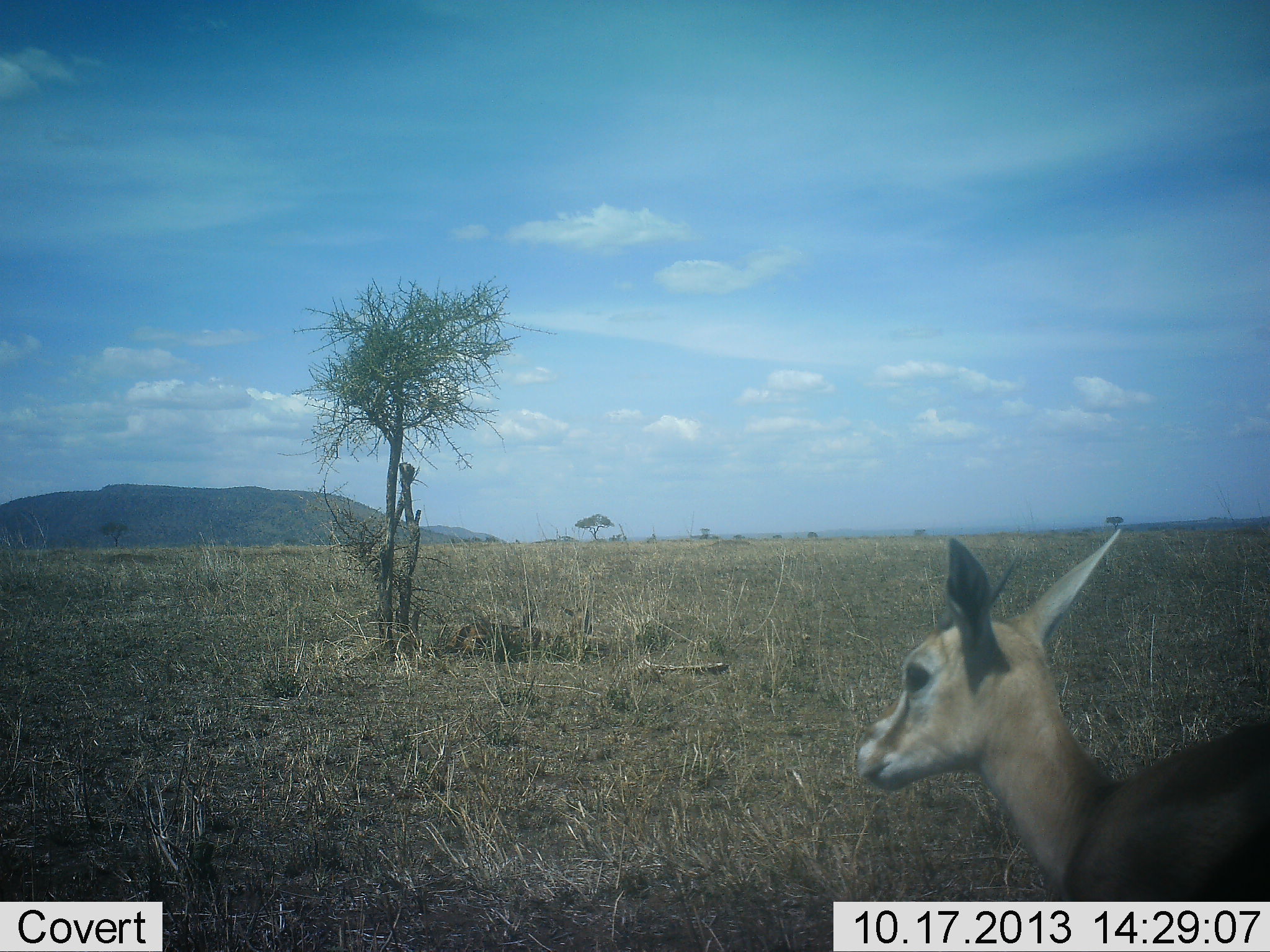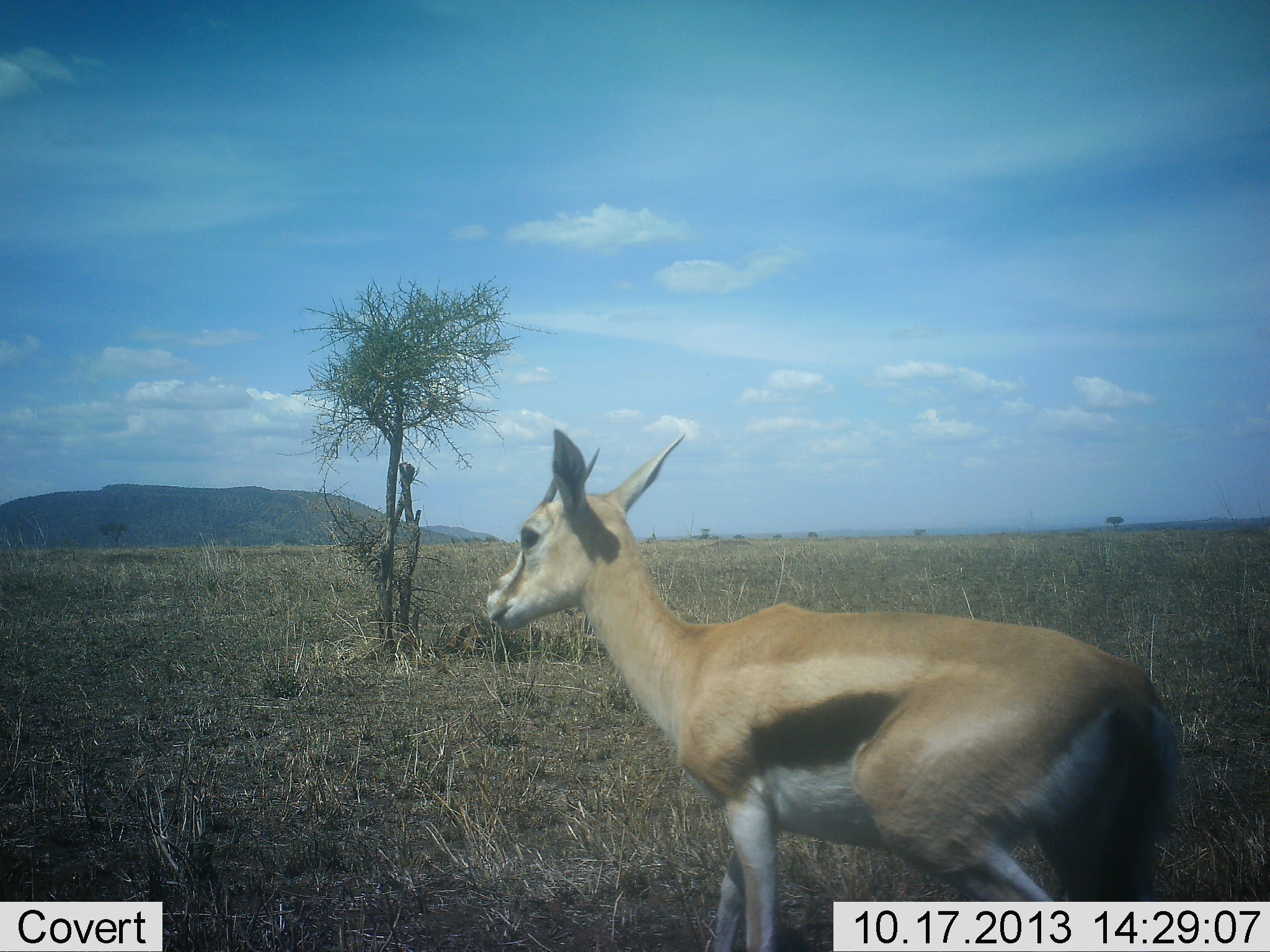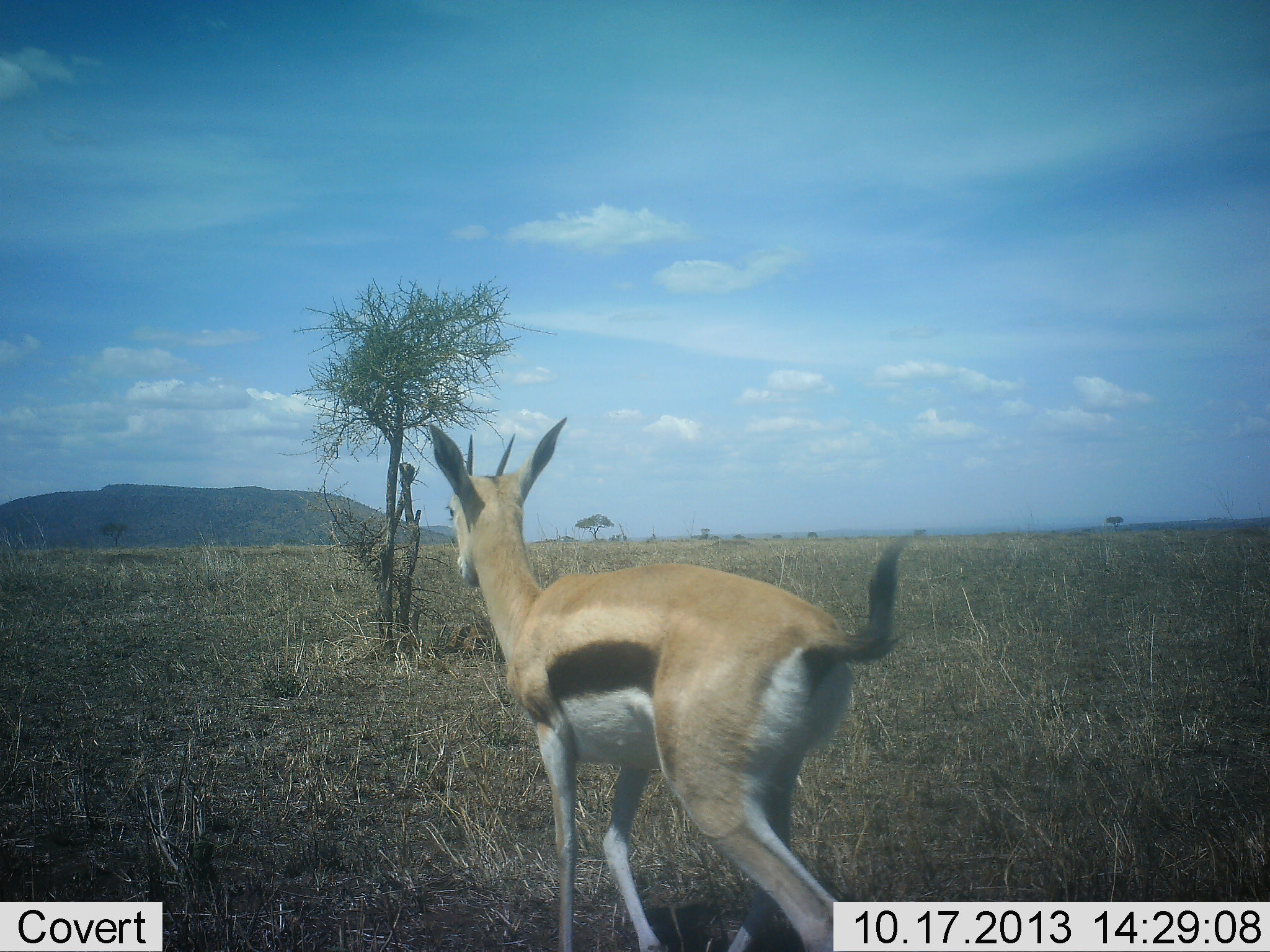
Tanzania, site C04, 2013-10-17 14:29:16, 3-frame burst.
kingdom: Animalia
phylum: Chordata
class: Mammalia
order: Artiodactyla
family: Bovidae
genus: Eudorcas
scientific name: Eudorcas thomsonii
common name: thomson's gazelle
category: gazellethomsons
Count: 1.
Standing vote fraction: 20%.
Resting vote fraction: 0%.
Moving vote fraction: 80%.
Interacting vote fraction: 0%.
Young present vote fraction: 0%.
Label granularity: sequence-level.